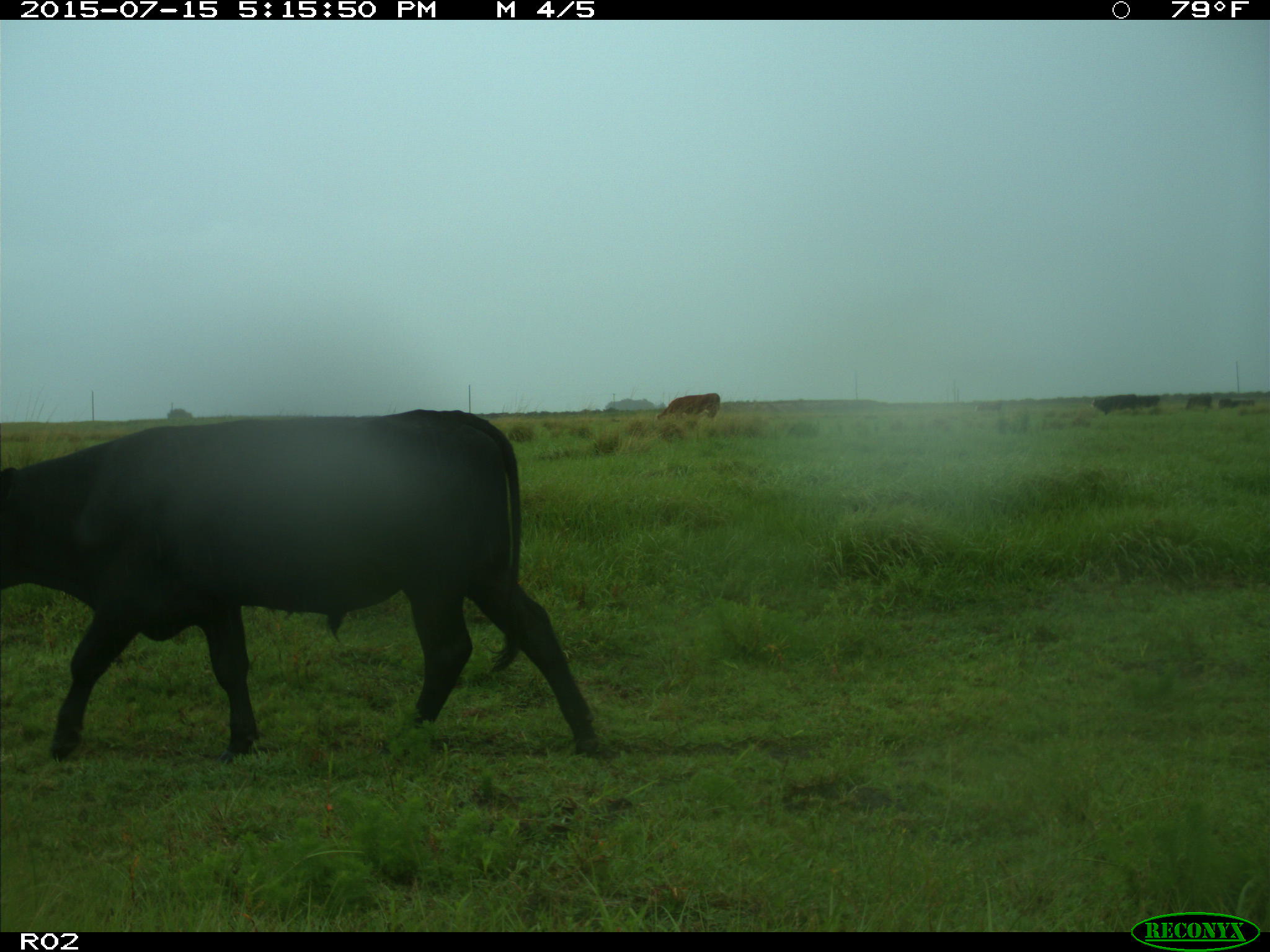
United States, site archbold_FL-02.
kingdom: Animalia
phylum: Chordata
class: Mammalia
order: Artiodactyla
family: Bovidae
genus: Bos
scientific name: Bos taurus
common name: domestic cow